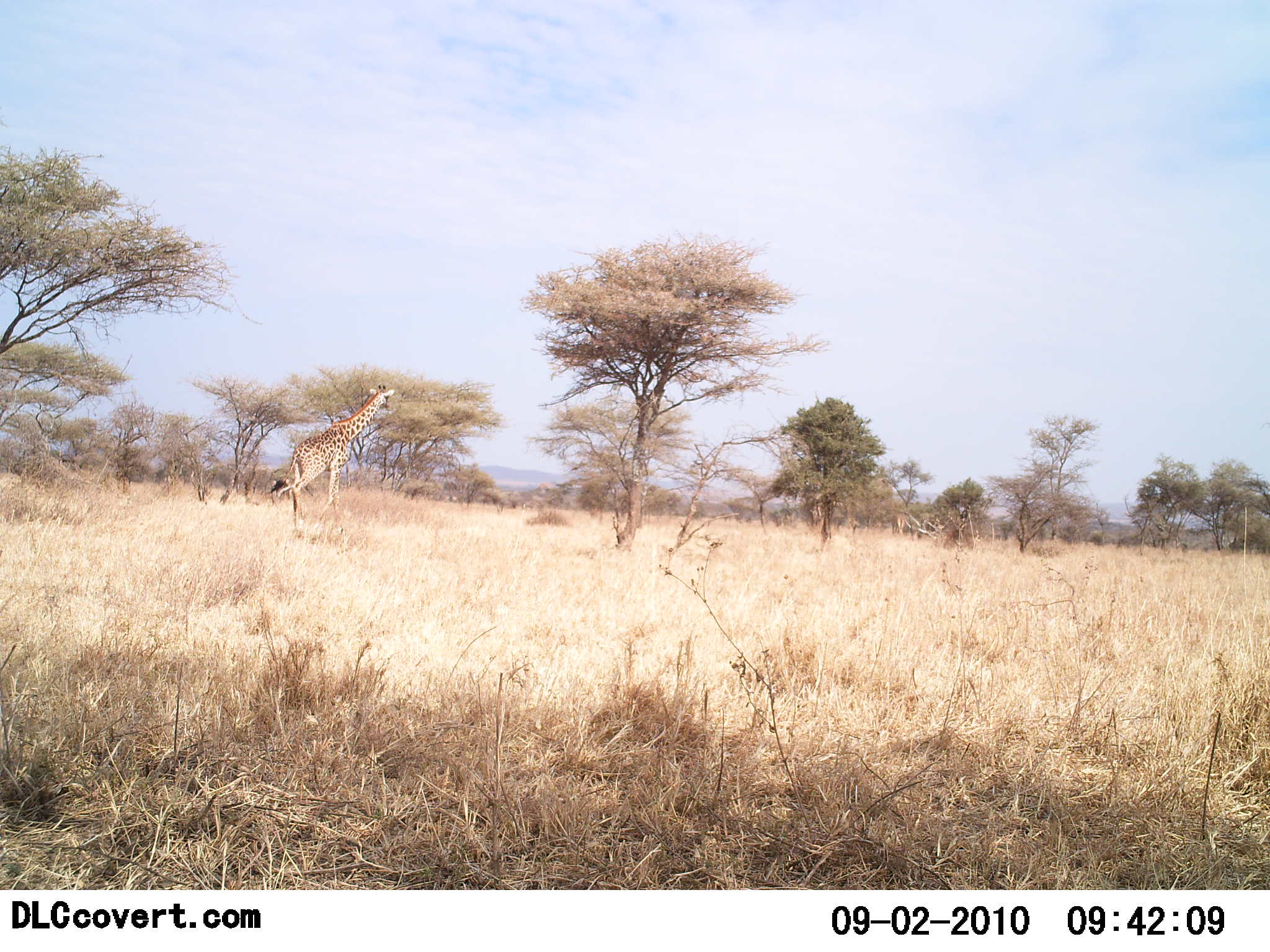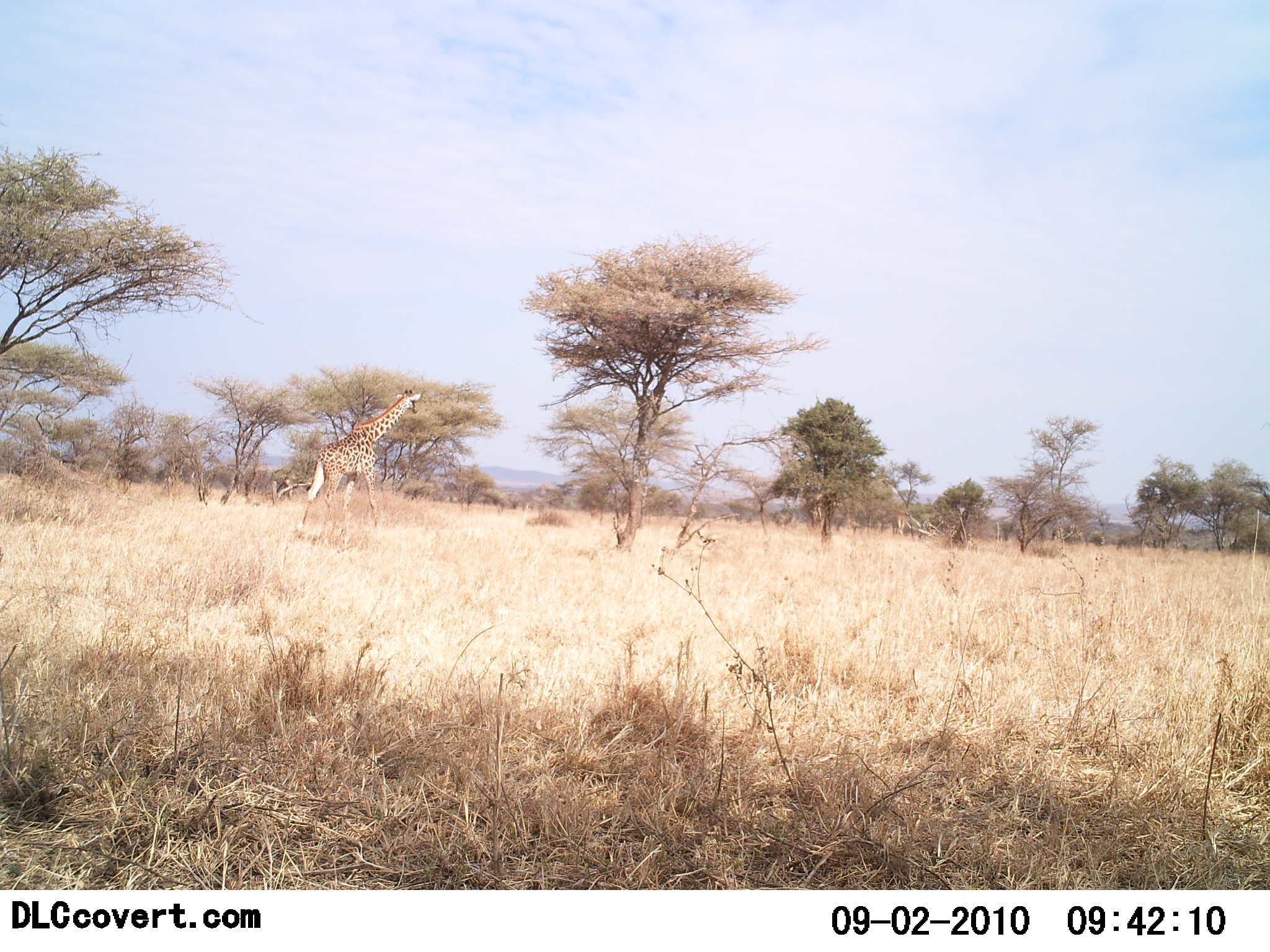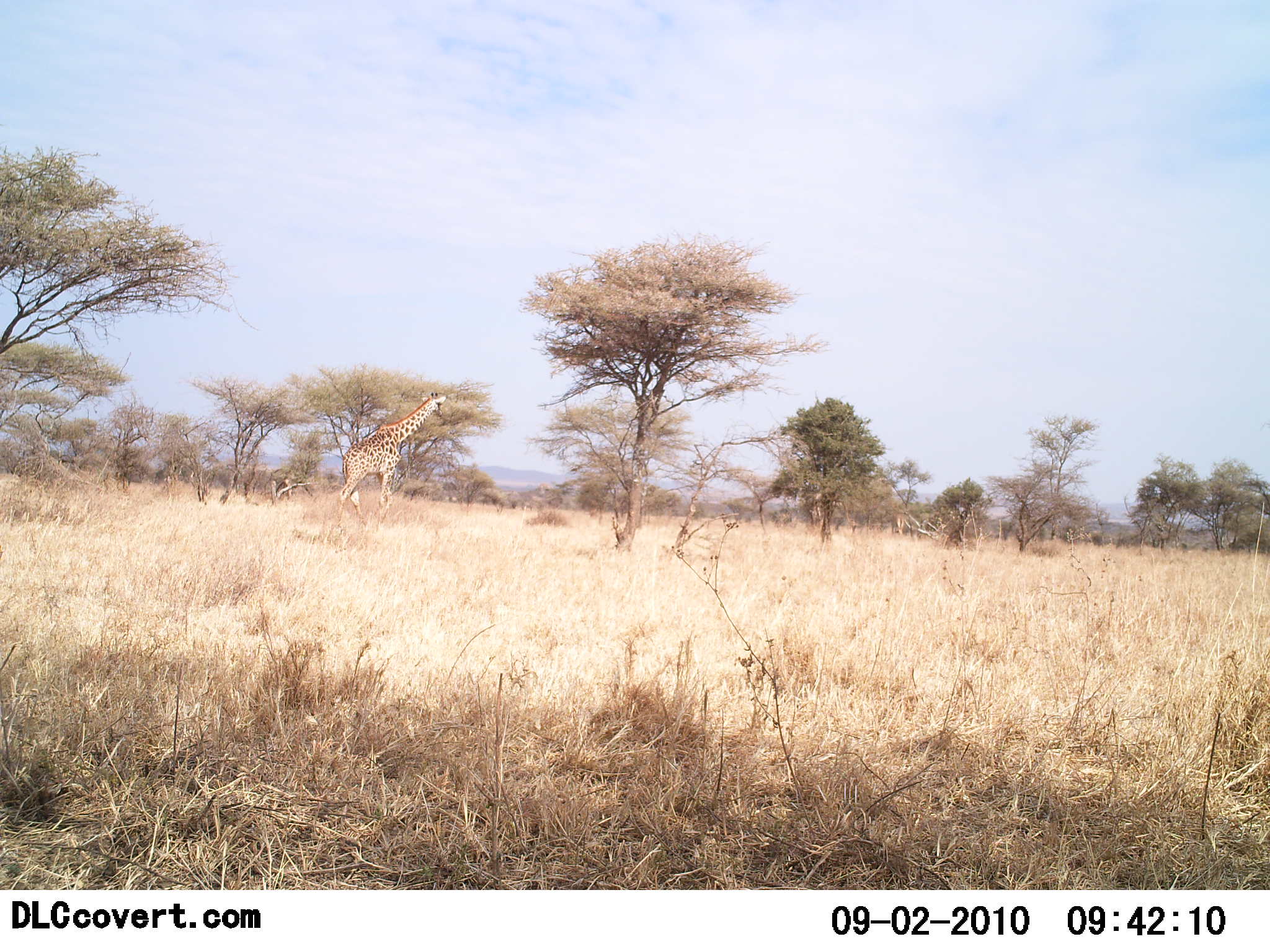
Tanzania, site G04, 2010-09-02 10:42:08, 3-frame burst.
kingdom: Animalia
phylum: Chordata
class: Mammalia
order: Artiodactyla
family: Giraffidae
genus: Giraffa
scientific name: Giraffa camelopardalis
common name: giraffe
Giraffe (Giraffa camelopardalis), count 1. Behavior (volunteer vote fractions): standing 6%, resting 0%, moving 94%, interacting 0%. Young present (vote fraction): 0%. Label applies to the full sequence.